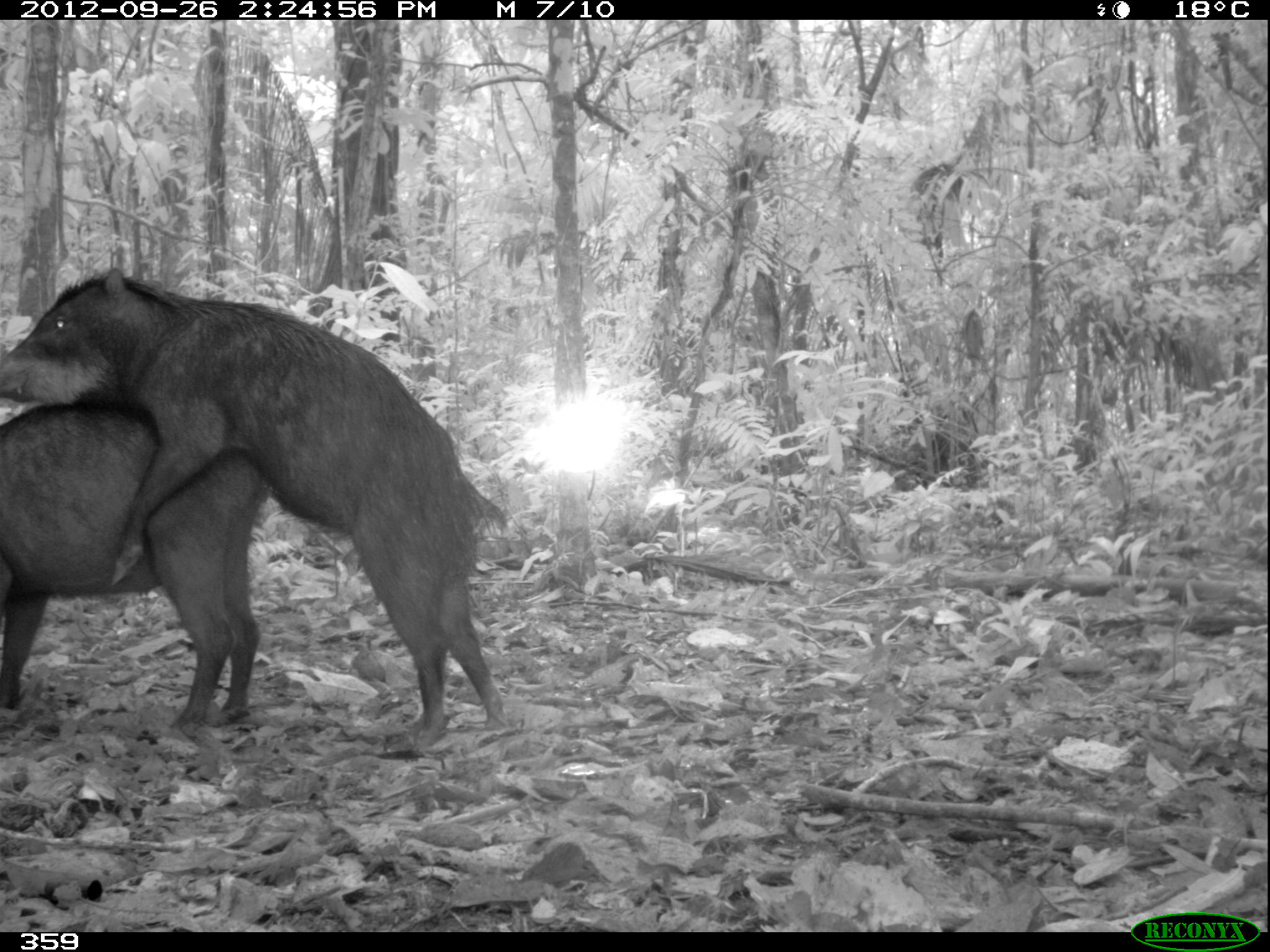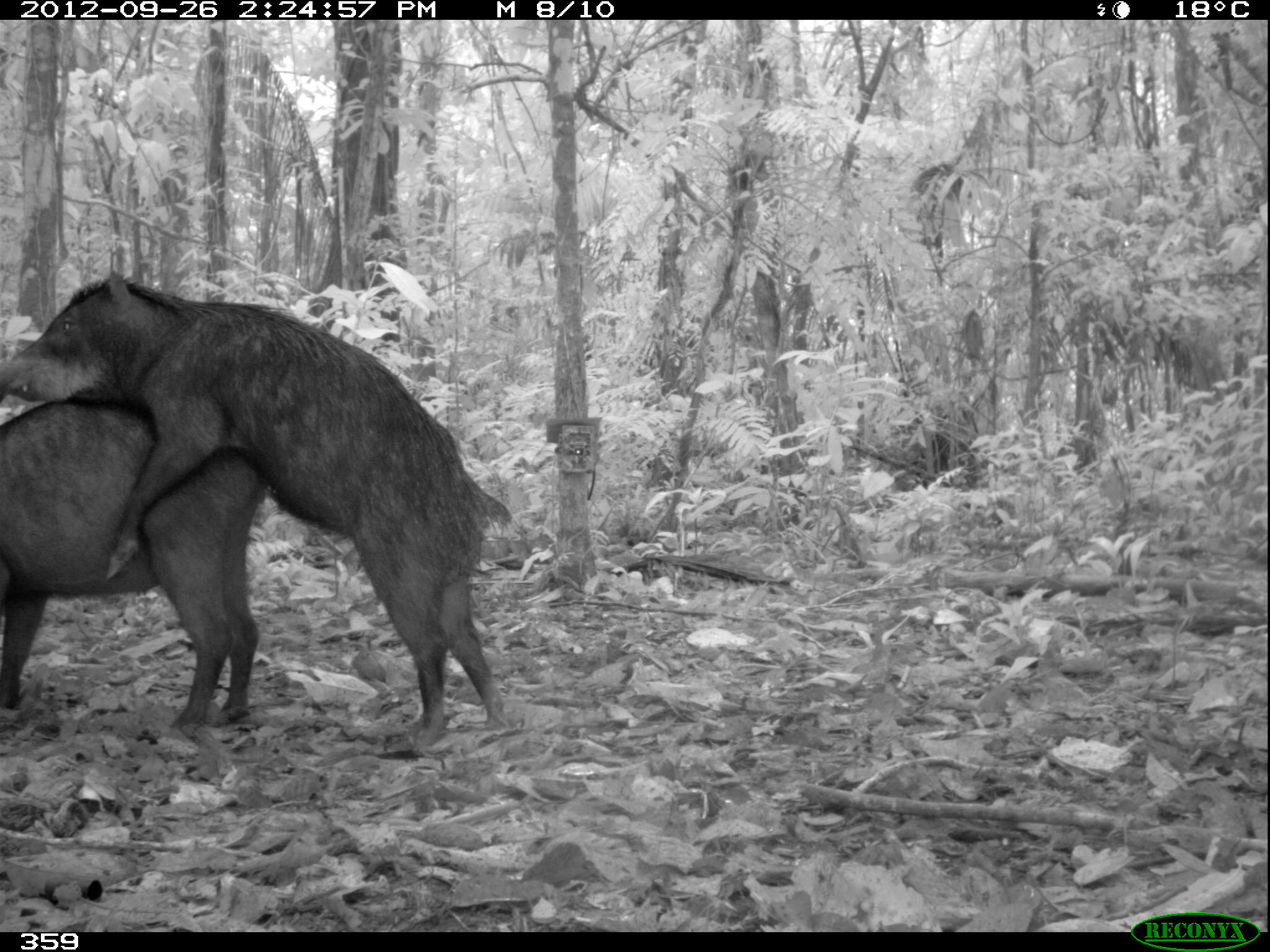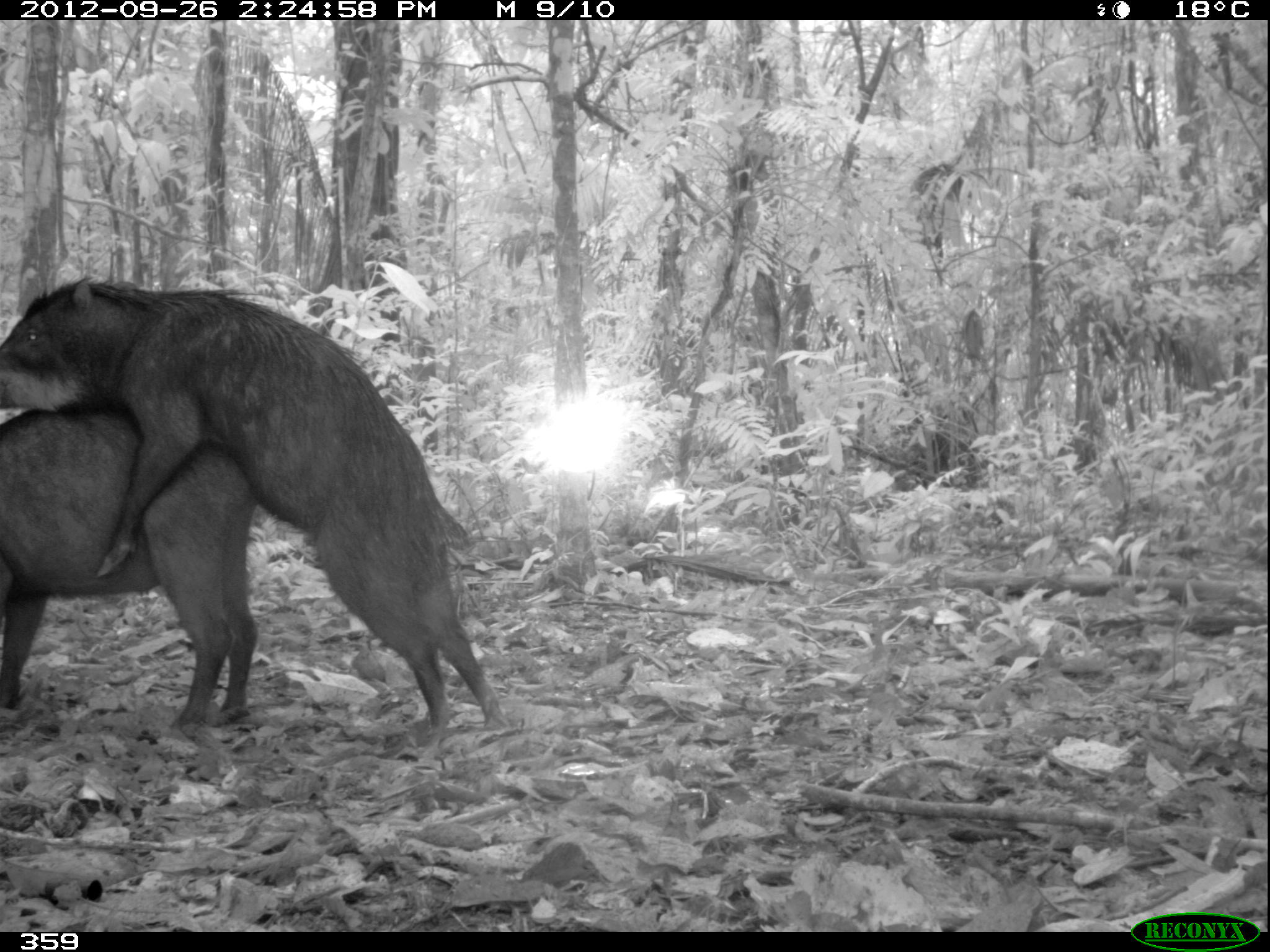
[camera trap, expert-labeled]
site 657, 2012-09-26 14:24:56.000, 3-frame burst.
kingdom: Animalia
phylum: Chordata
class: Mammalia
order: Artiodactyla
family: Tayassuidae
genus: Tayassu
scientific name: Tayassu pecari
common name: white-lipped peccary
Tayassu pecari (white-lipped peccary).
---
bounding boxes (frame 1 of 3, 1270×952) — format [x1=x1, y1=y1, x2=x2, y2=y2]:
tayassu pecari: [x1=0, y1=257, x2=507, y2=741]; [x1=0, y1=395, x2=282, y2=732]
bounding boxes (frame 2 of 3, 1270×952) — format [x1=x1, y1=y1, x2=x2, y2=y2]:
tayassu pecari: [x1=0, y1=260, x2=515, y2=748]; [x1=0, y1=386, x2=269, y2=733]